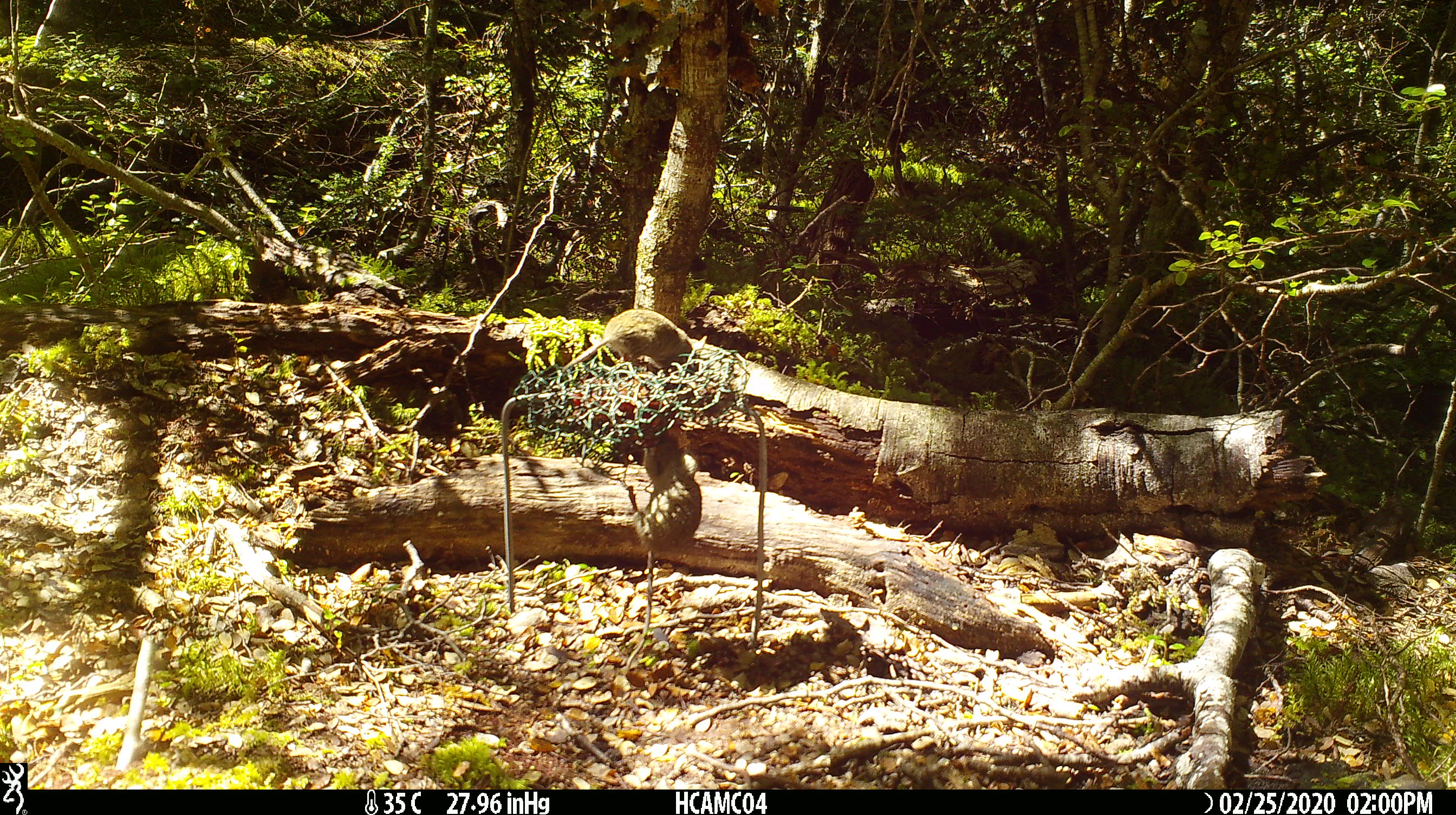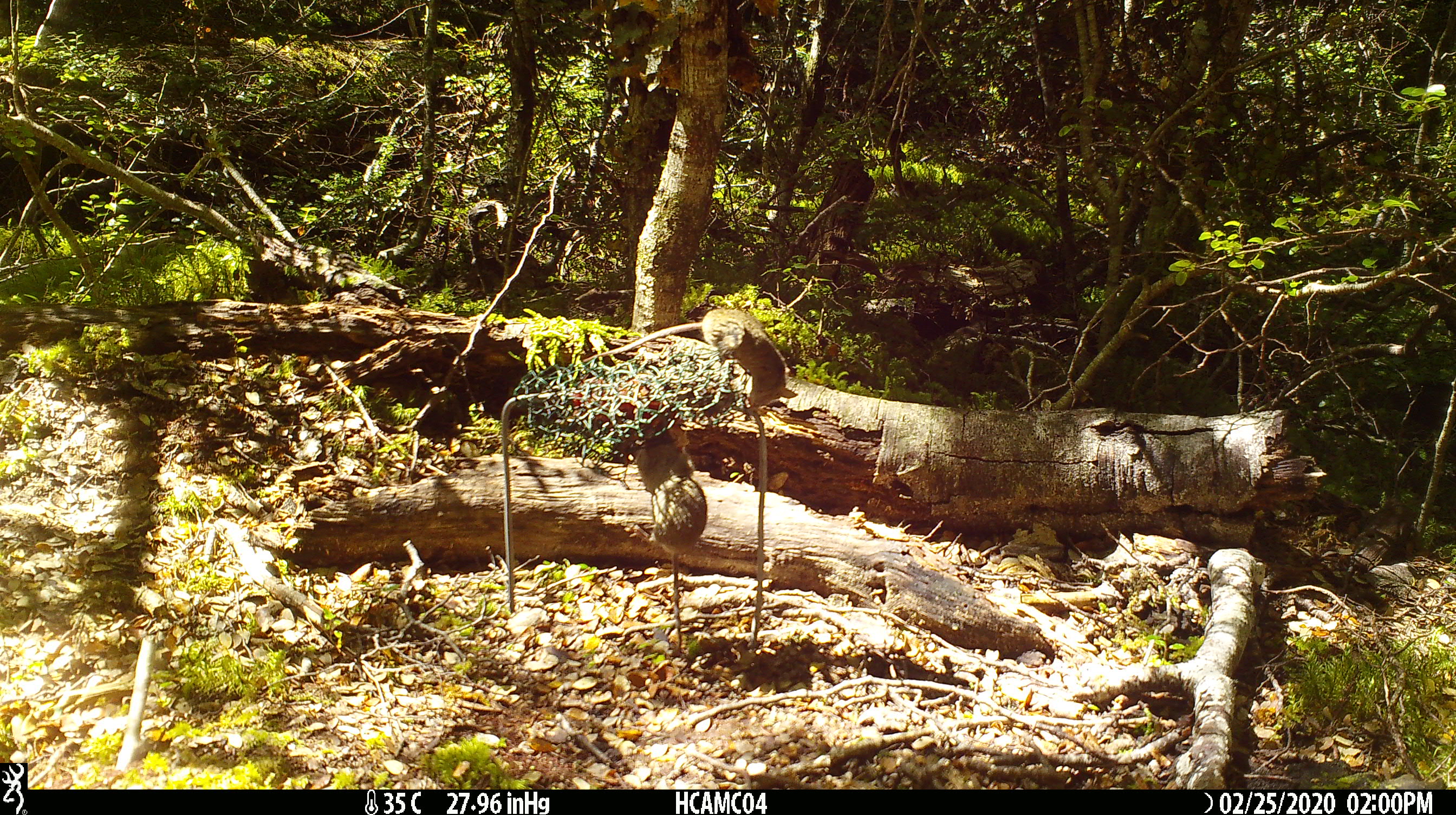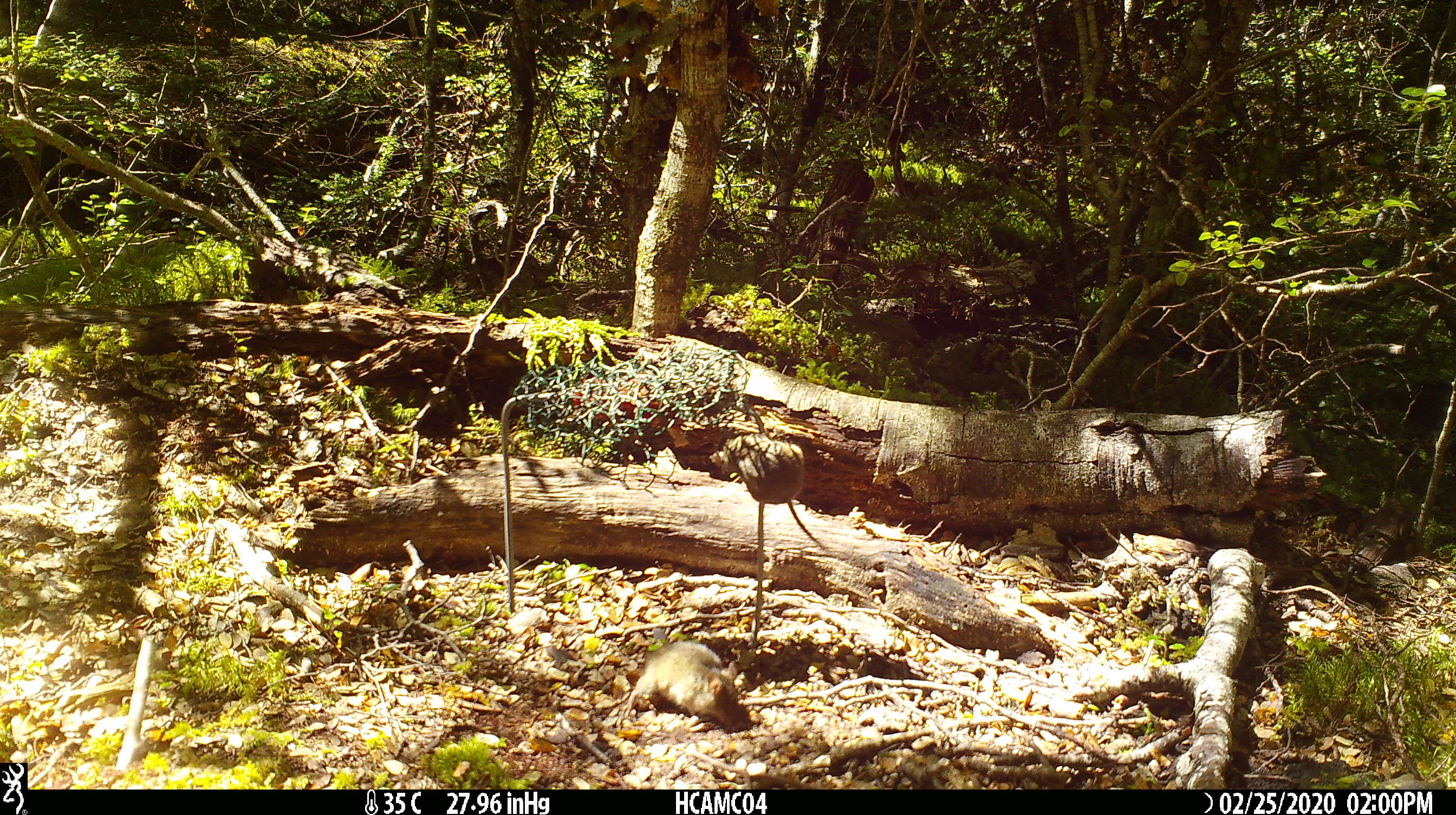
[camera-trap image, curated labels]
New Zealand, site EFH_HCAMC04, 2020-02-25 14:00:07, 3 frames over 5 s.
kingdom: Animalia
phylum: Chordata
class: Mammalia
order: Rodentia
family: Muridae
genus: Mus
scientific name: Mus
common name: mouse